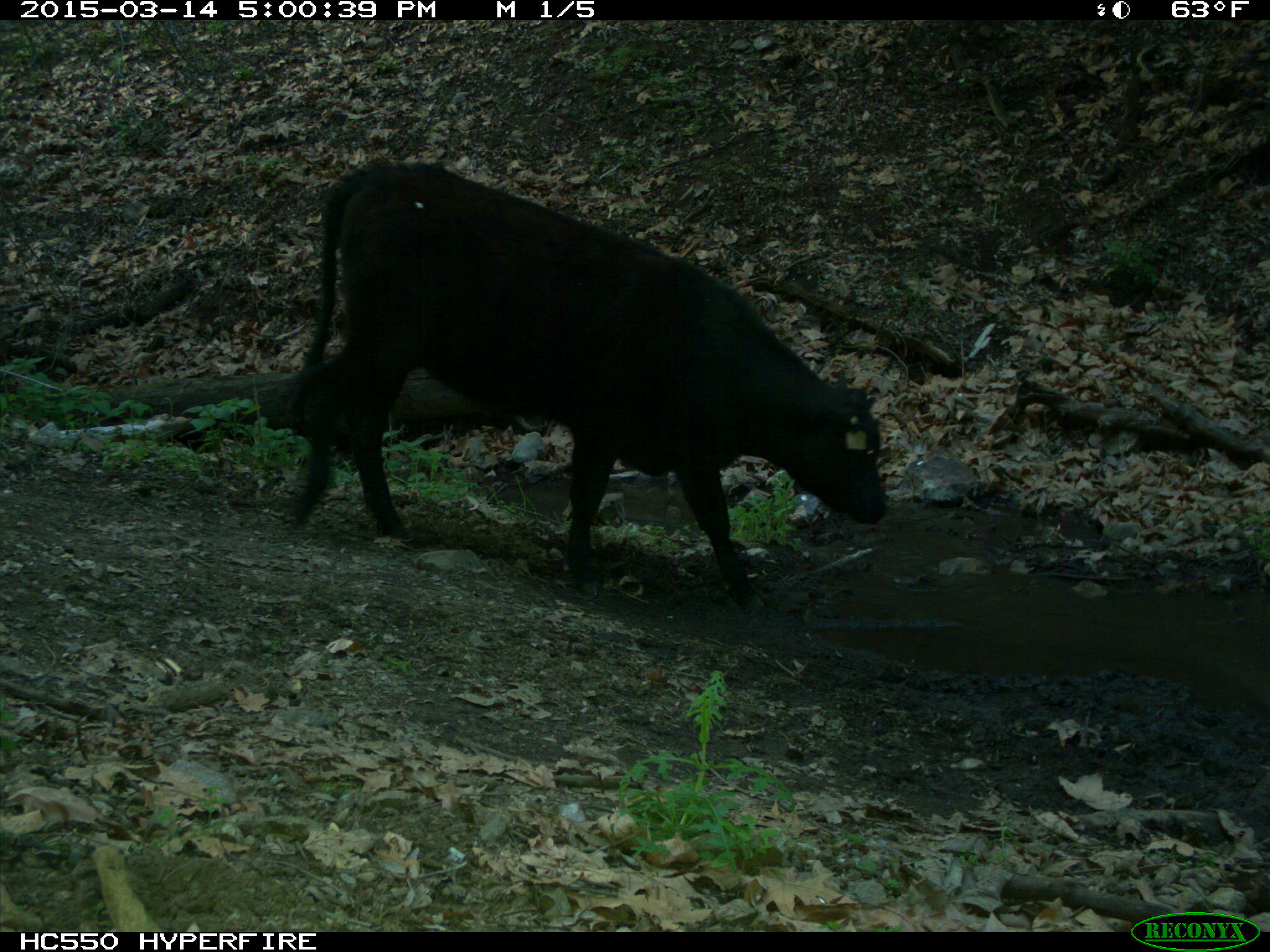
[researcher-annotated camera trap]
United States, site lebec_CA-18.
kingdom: Animalia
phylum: Chordata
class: Mammalia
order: Artiodactyla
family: Bovidae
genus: Bos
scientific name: Bos taurus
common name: domestic cow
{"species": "Bos taurus (domestic cow)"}